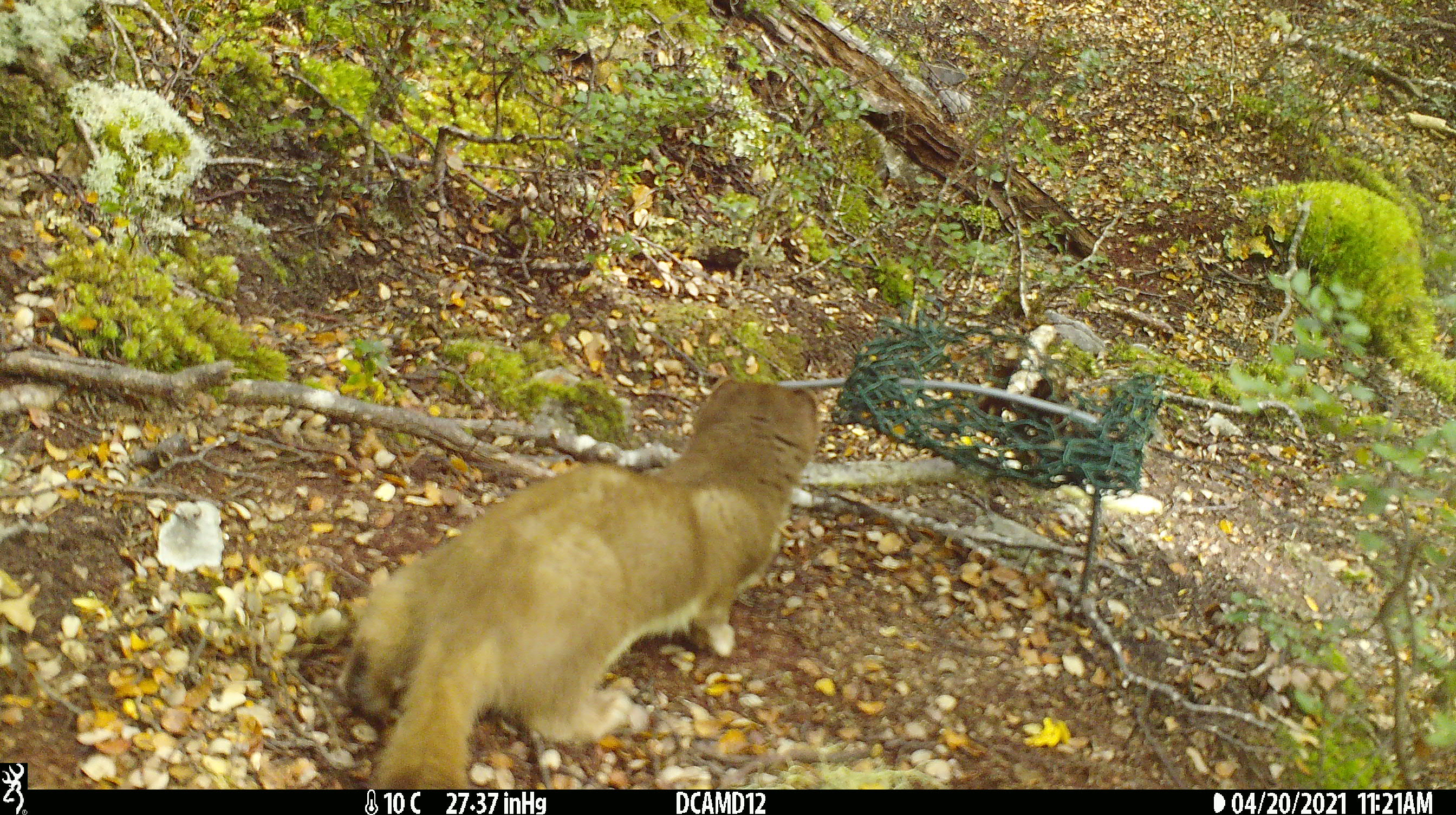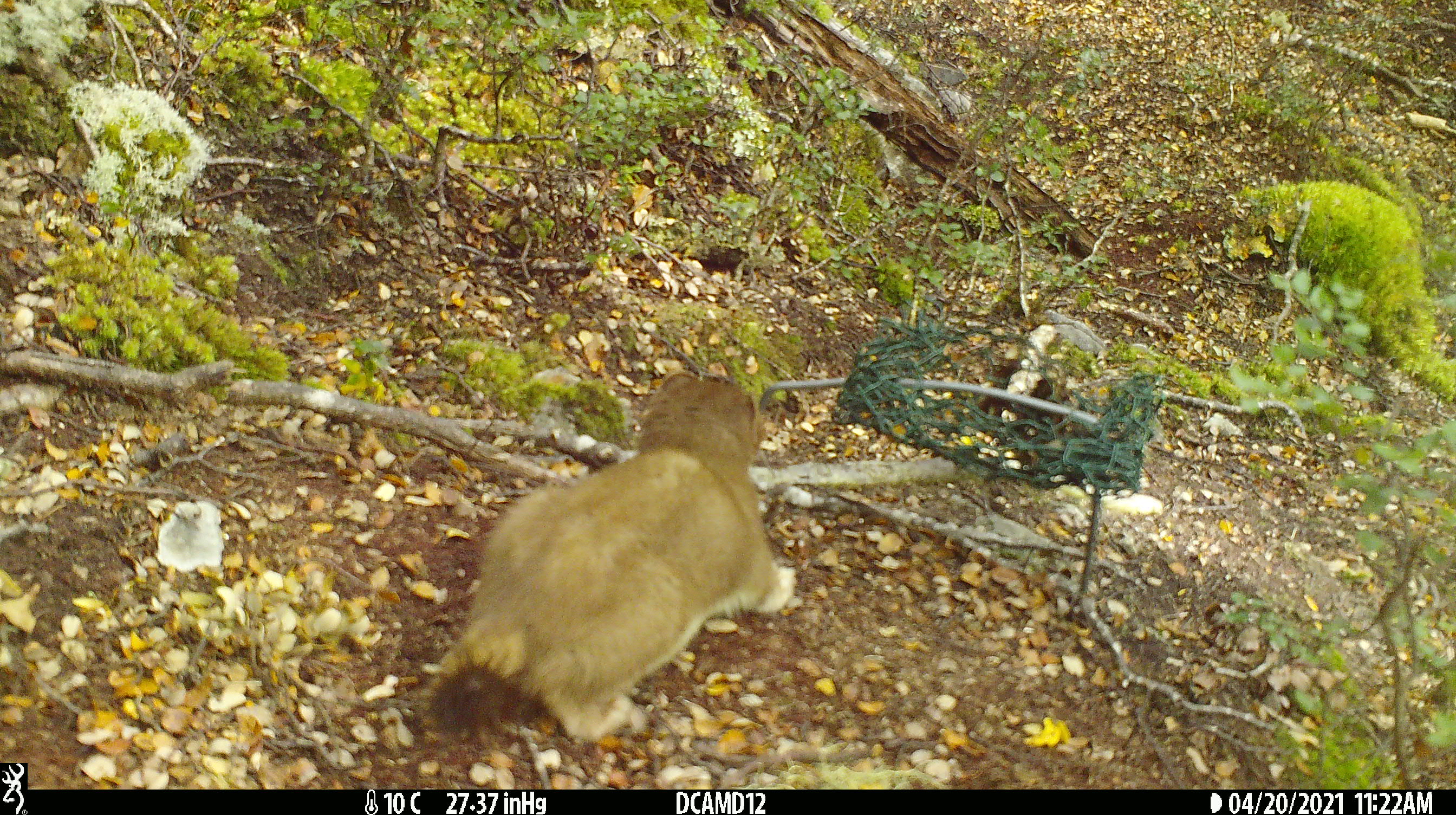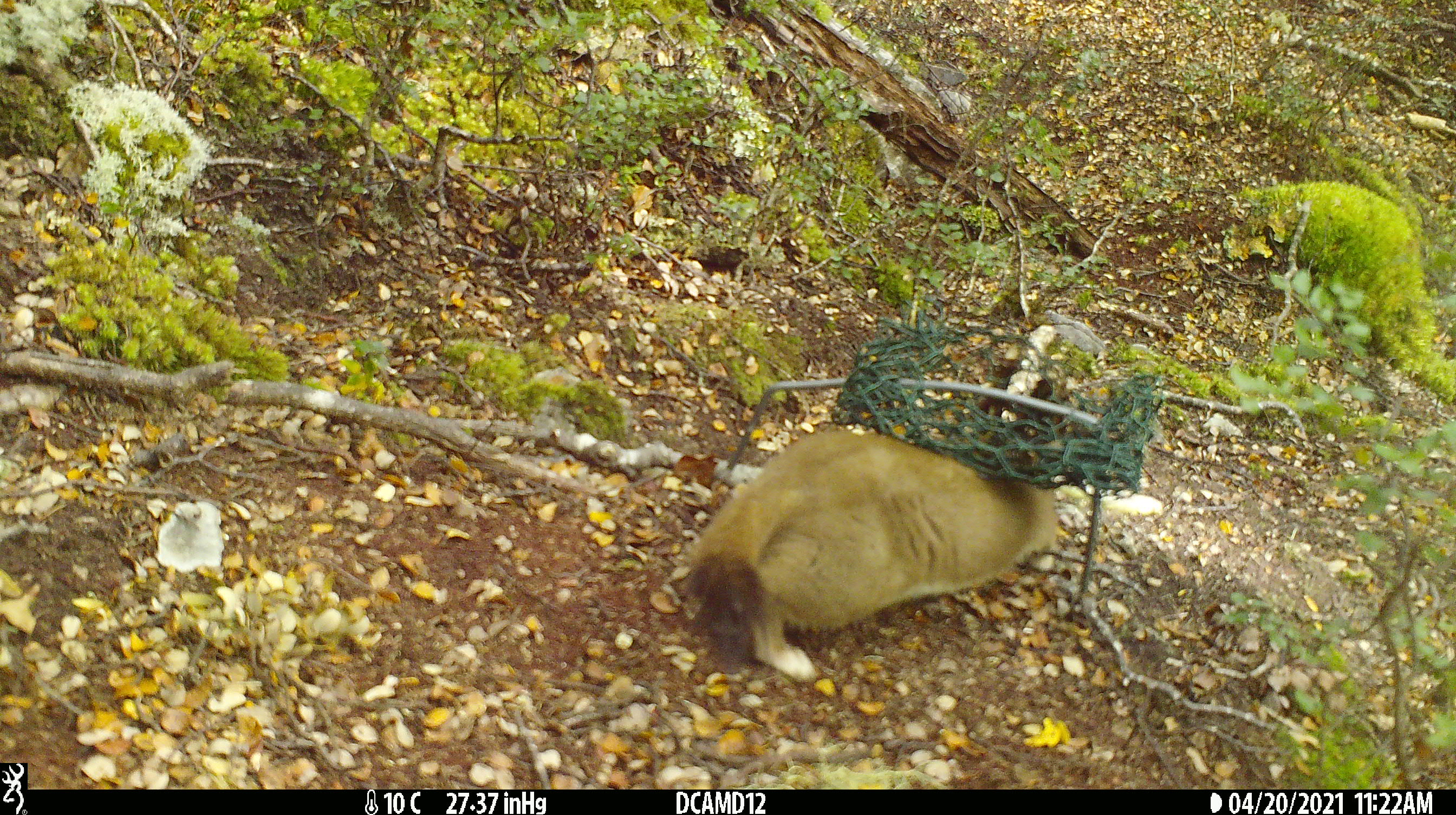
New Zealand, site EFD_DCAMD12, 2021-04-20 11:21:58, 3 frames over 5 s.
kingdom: Animalia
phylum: Chordata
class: Mammalia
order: Carnivora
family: Mustelidae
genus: Mustela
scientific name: Mustela erminea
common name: stoat